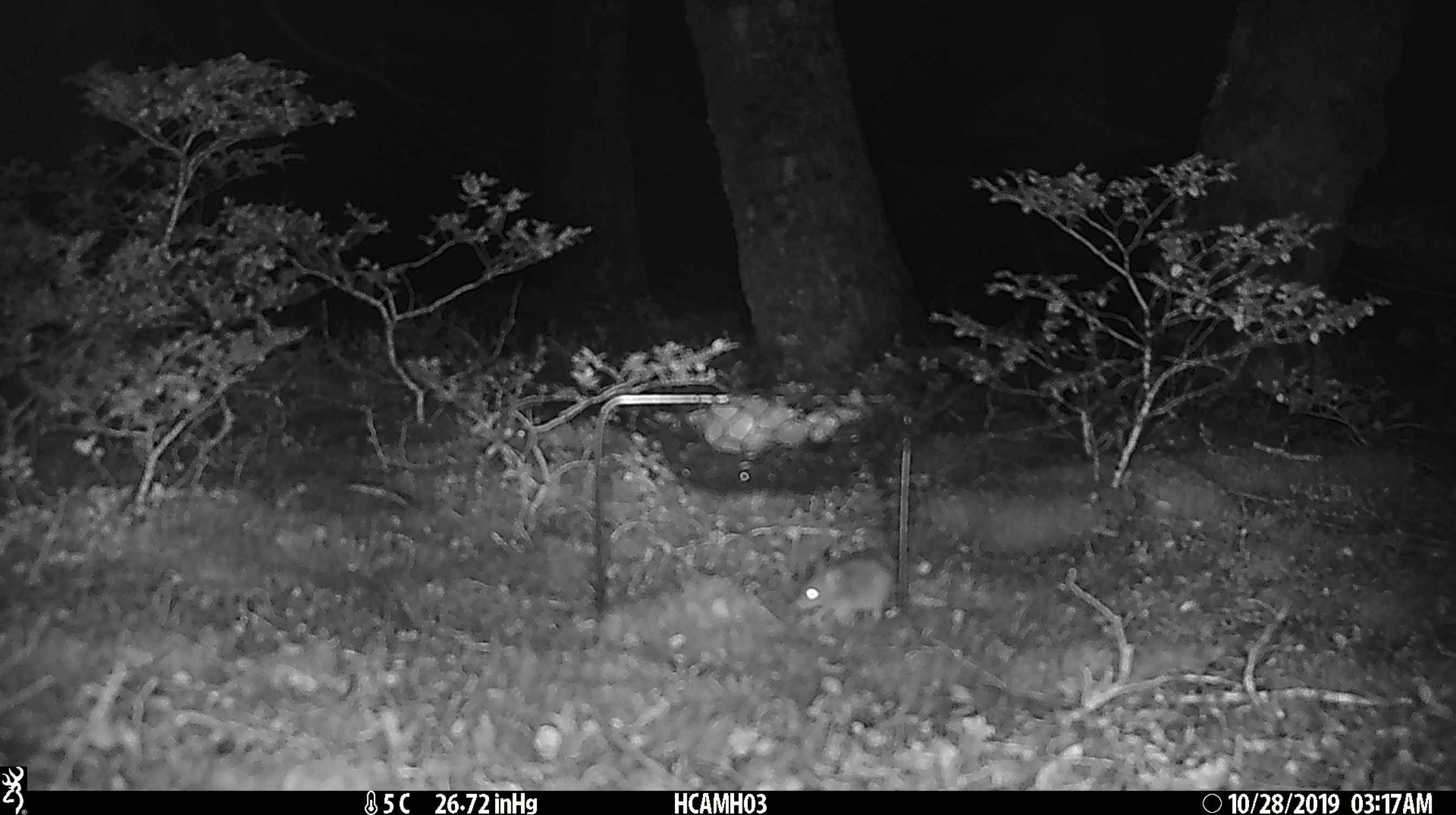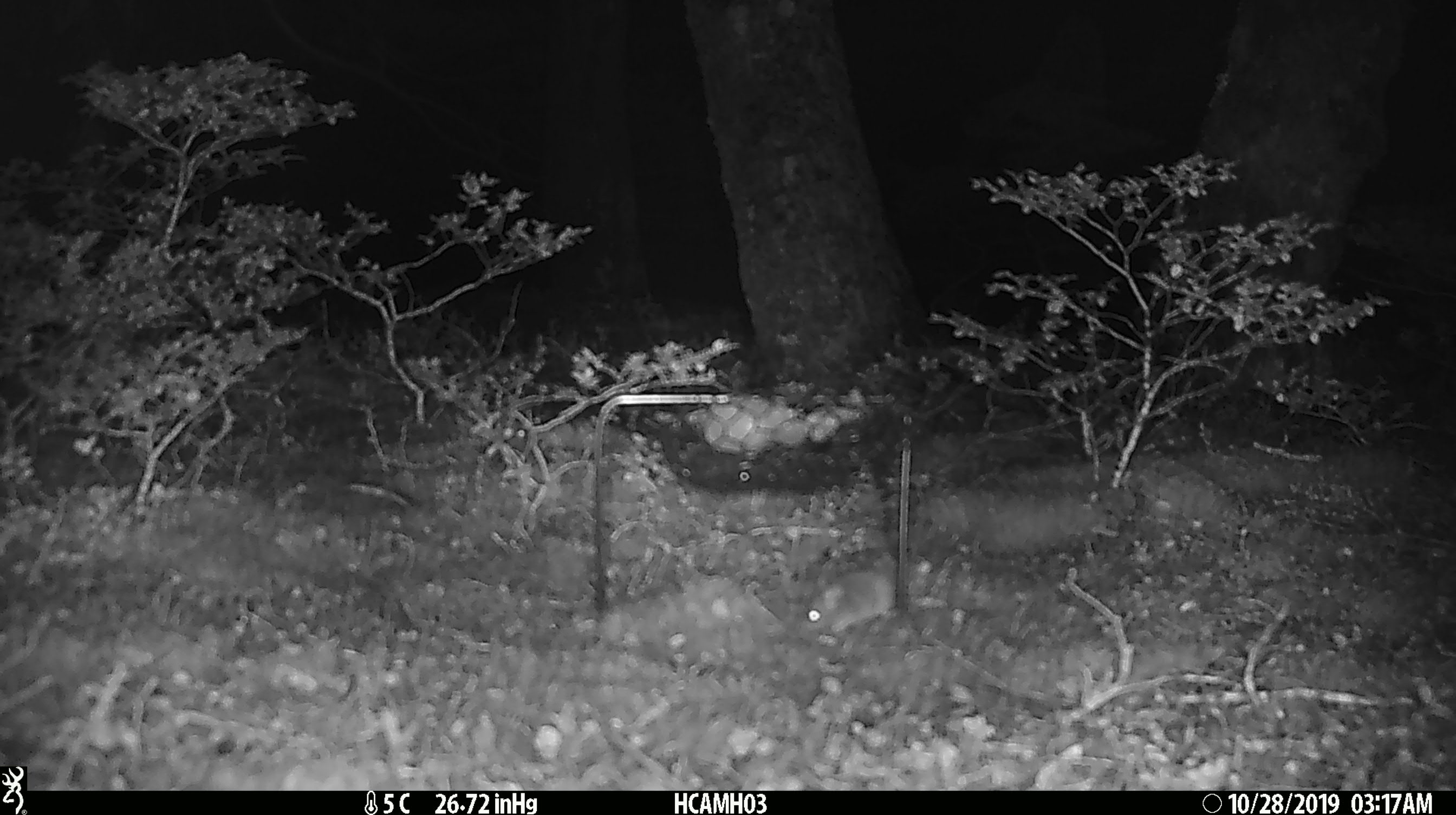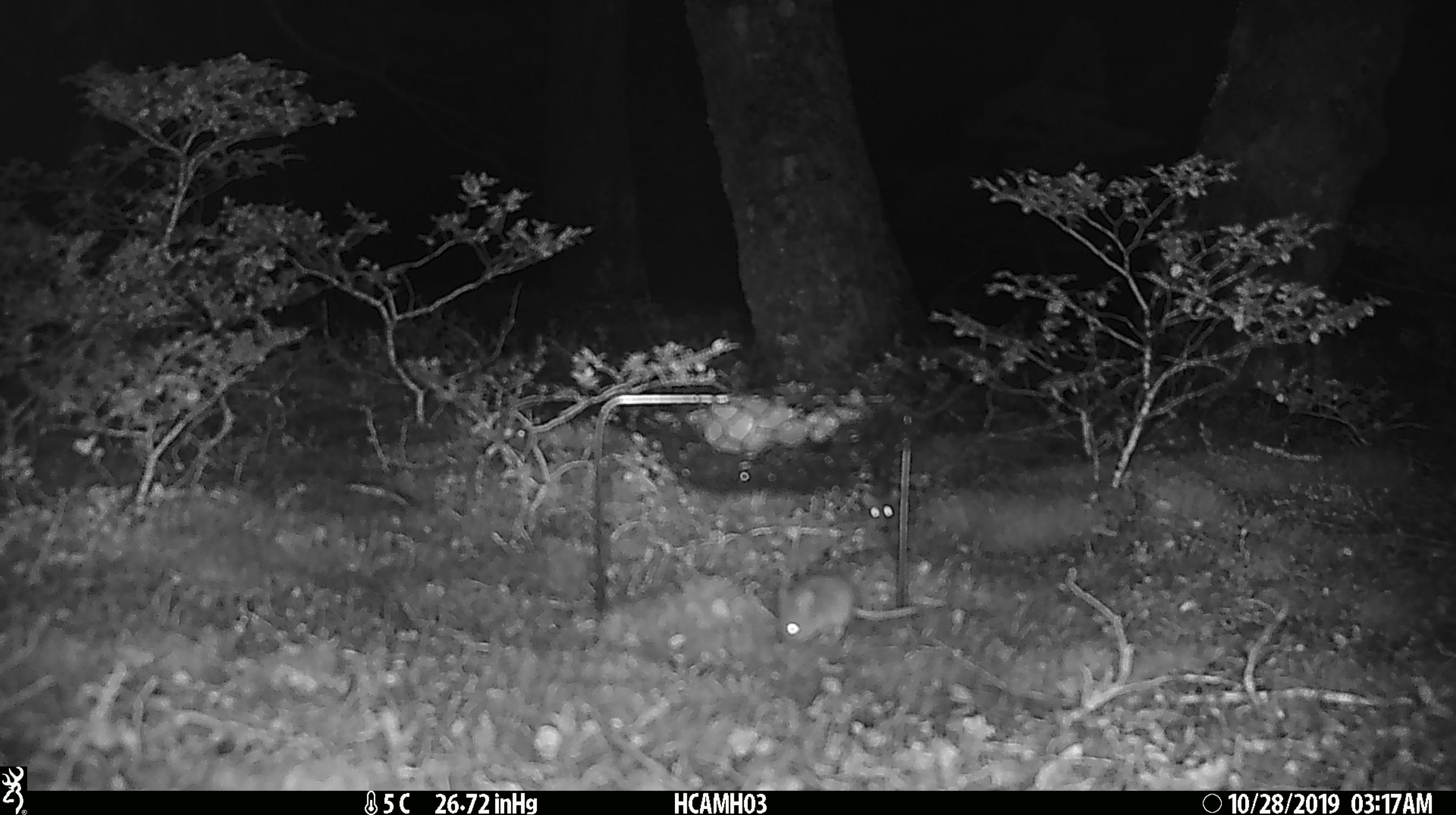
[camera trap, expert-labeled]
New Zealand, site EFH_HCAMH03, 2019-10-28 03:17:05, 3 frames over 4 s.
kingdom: Animalia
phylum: Chordata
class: Mammalia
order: Rodentia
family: Muridae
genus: Mus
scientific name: Mus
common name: mouse